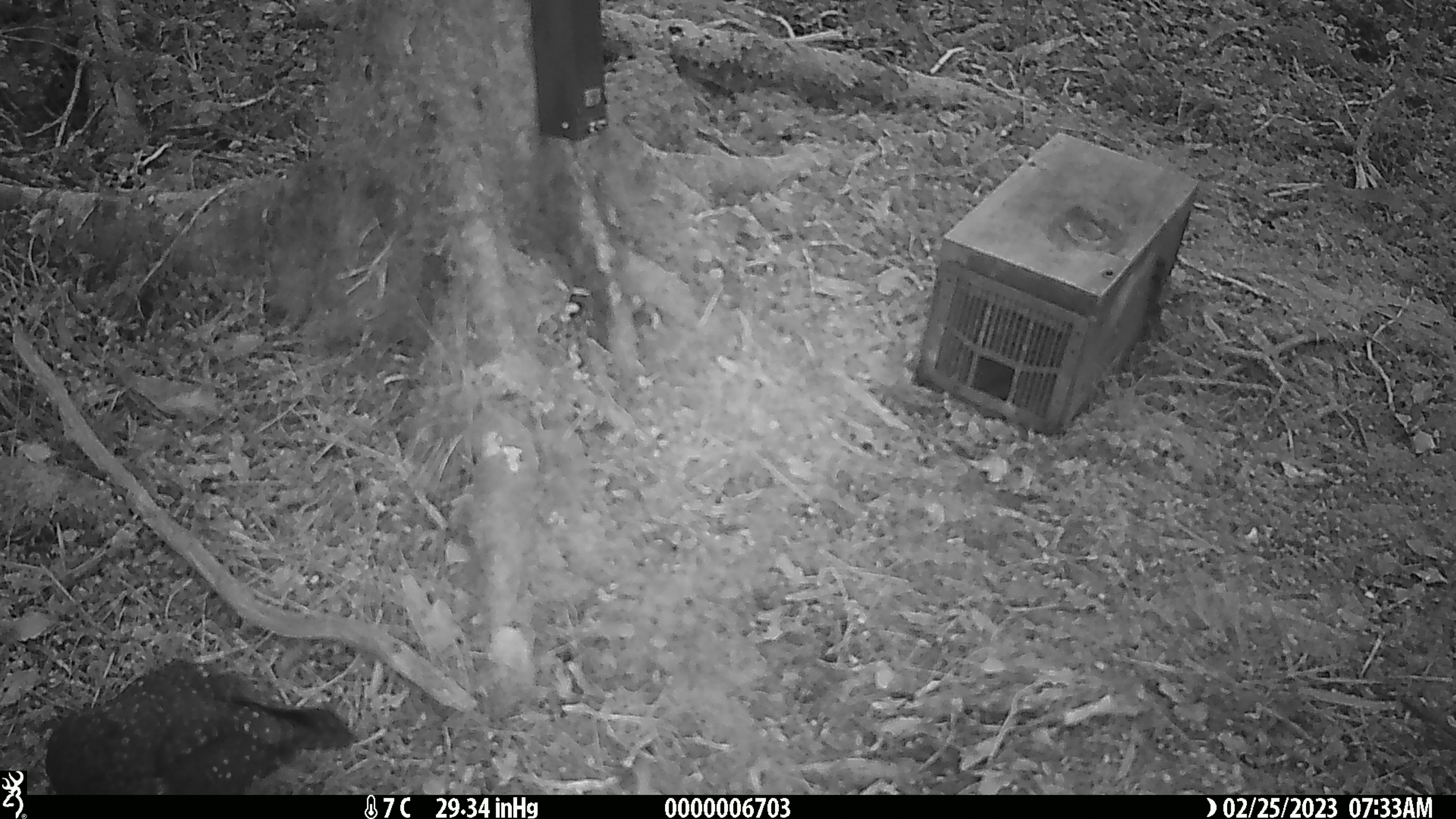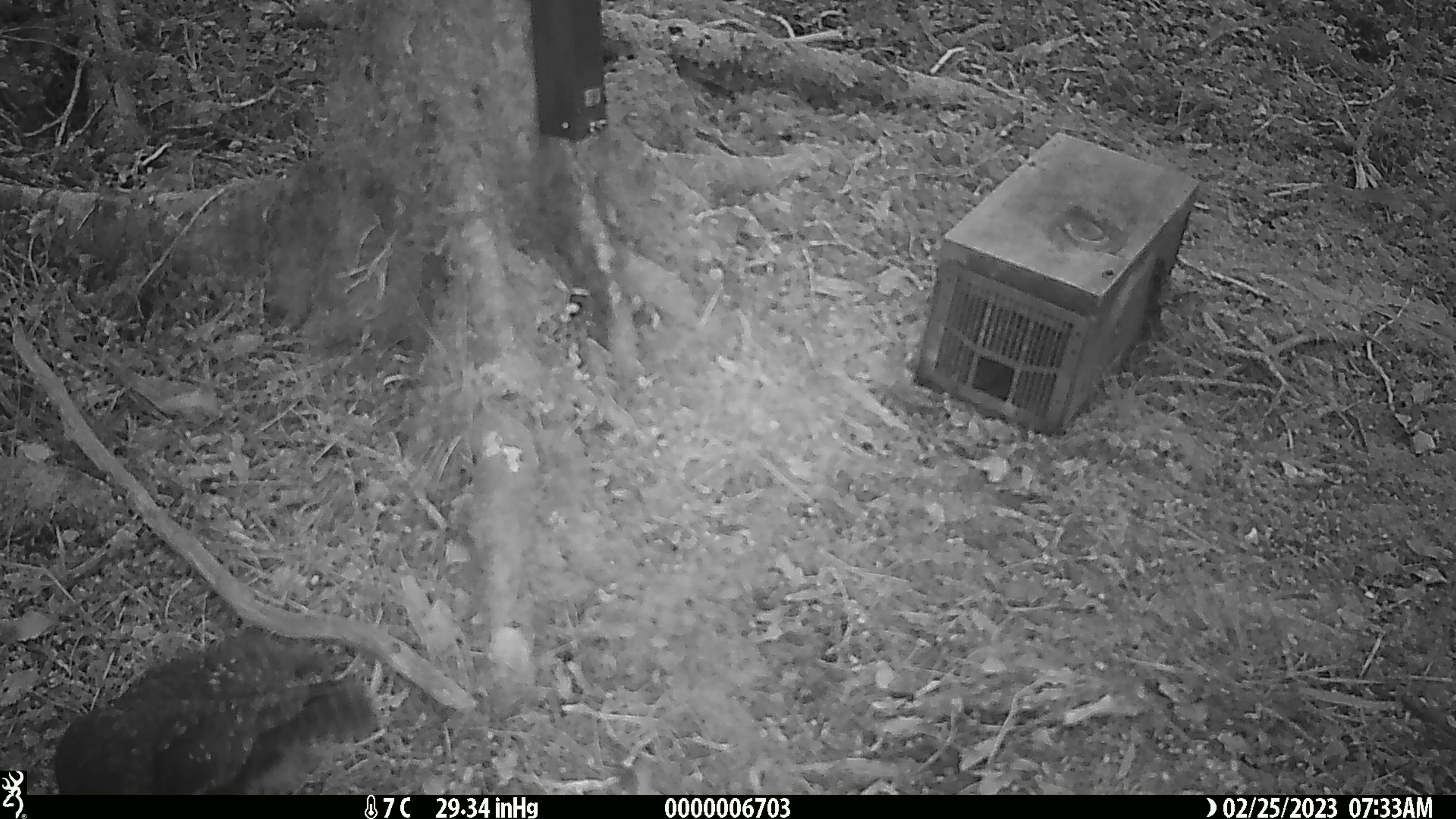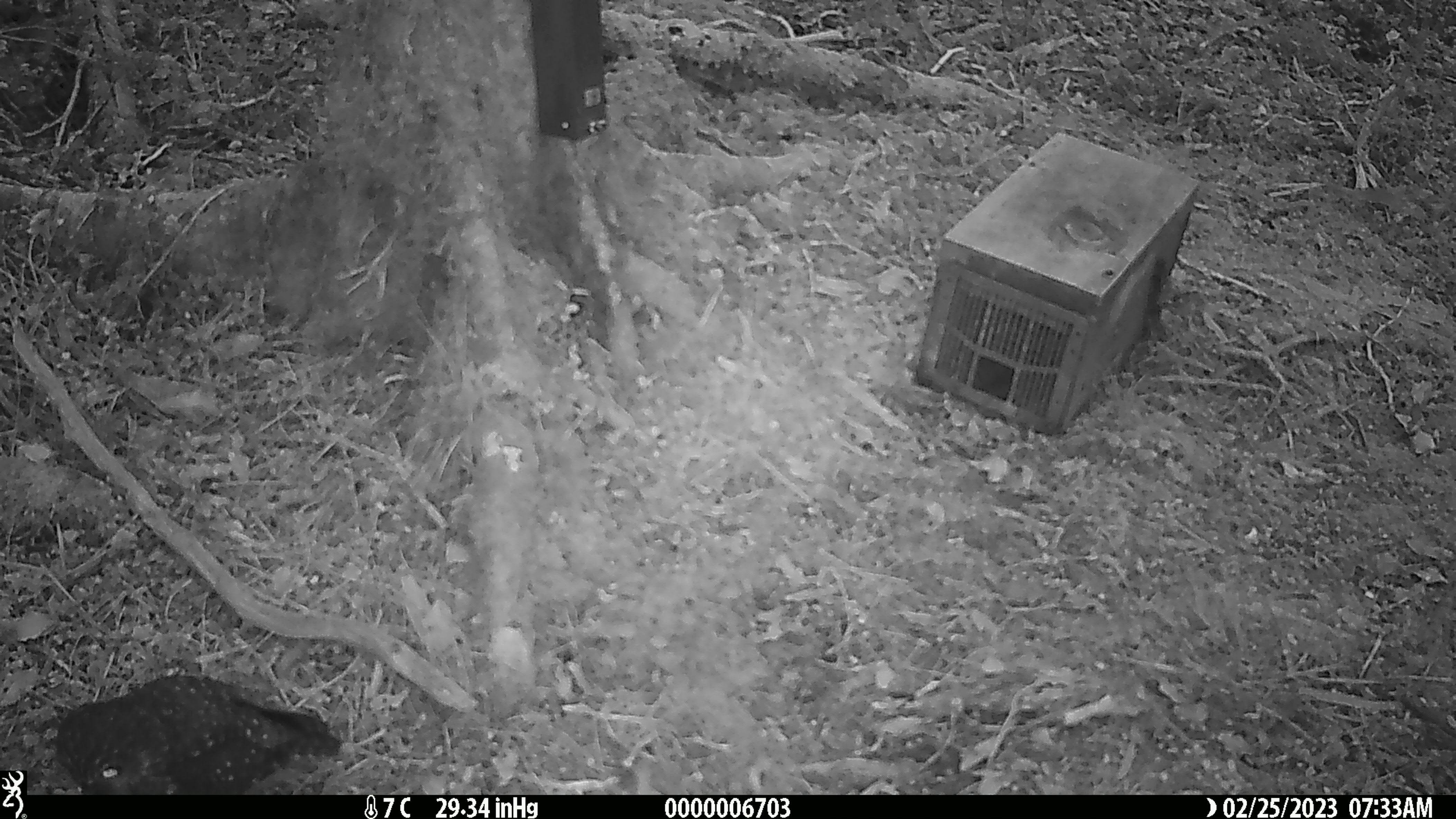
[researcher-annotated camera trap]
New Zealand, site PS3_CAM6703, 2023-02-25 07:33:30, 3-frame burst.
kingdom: Animalia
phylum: Chordata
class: Aves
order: Strigiformes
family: Strigidae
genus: Ninox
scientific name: Ninox novaeseelandiae novaeseelandiae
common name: morepork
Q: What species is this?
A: Morepork (Ninox novaeseelandiae novaeseelandiae).